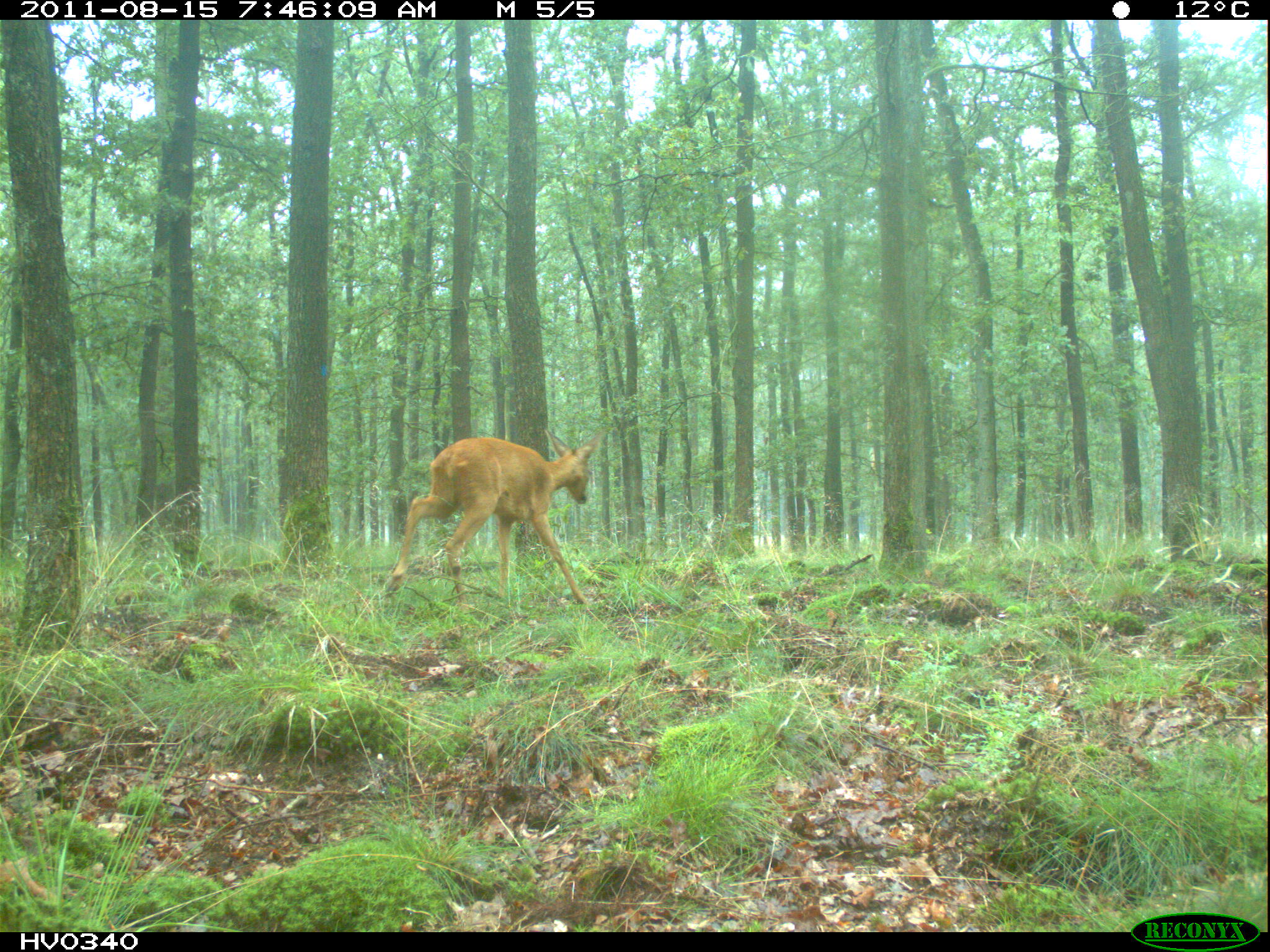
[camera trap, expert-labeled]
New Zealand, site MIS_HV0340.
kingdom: Animalia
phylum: Chordata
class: Mammalia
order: Artiodactyla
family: Cervidae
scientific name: Cervidae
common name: deer